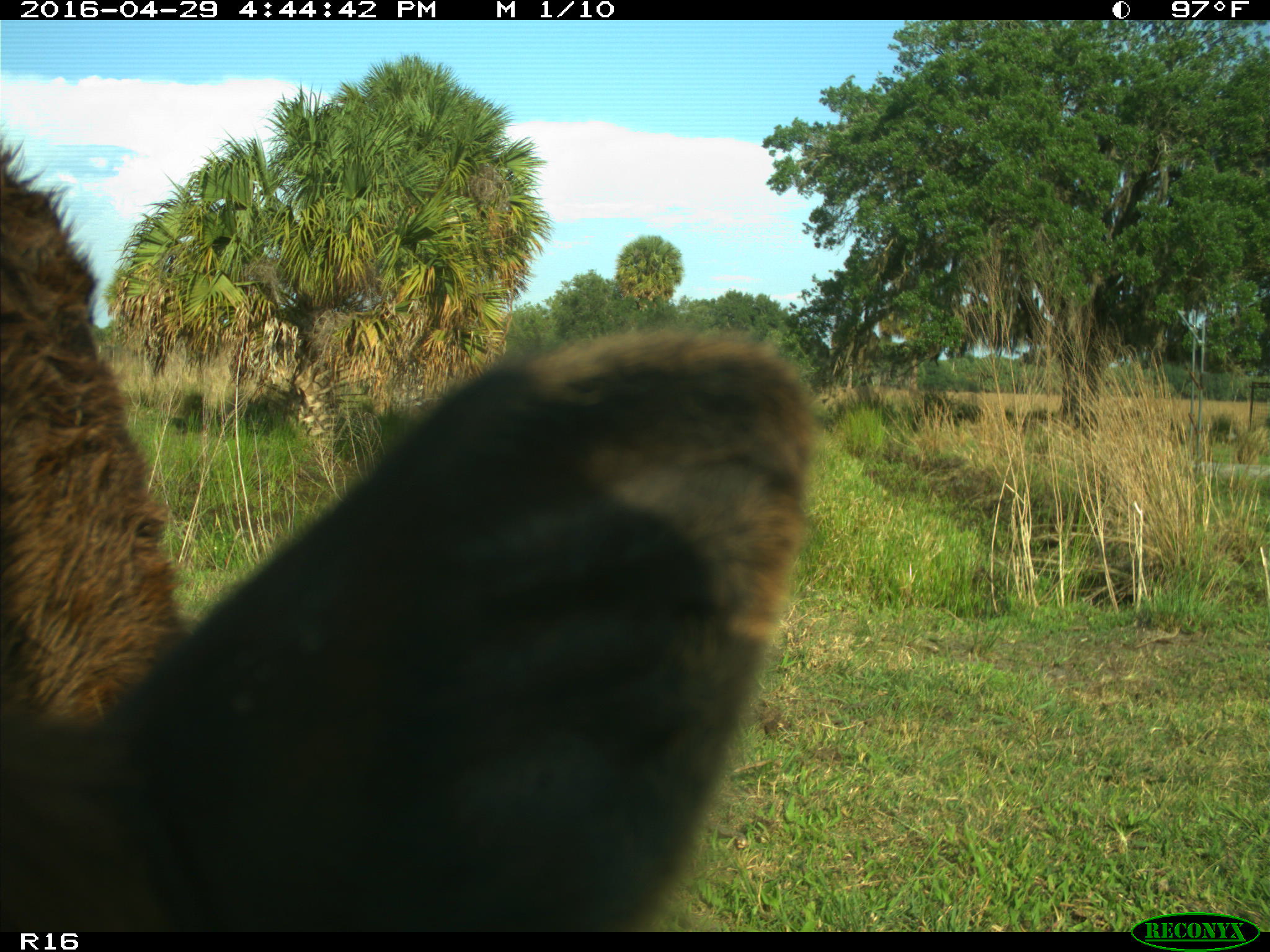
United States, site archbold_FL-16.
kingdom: Animalia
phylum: Chordata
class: Mammalia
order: Artiodactyla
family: Bovidae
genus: Bos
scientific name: Bos taurus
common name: domestic cow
Bos taurus (domestic cow).